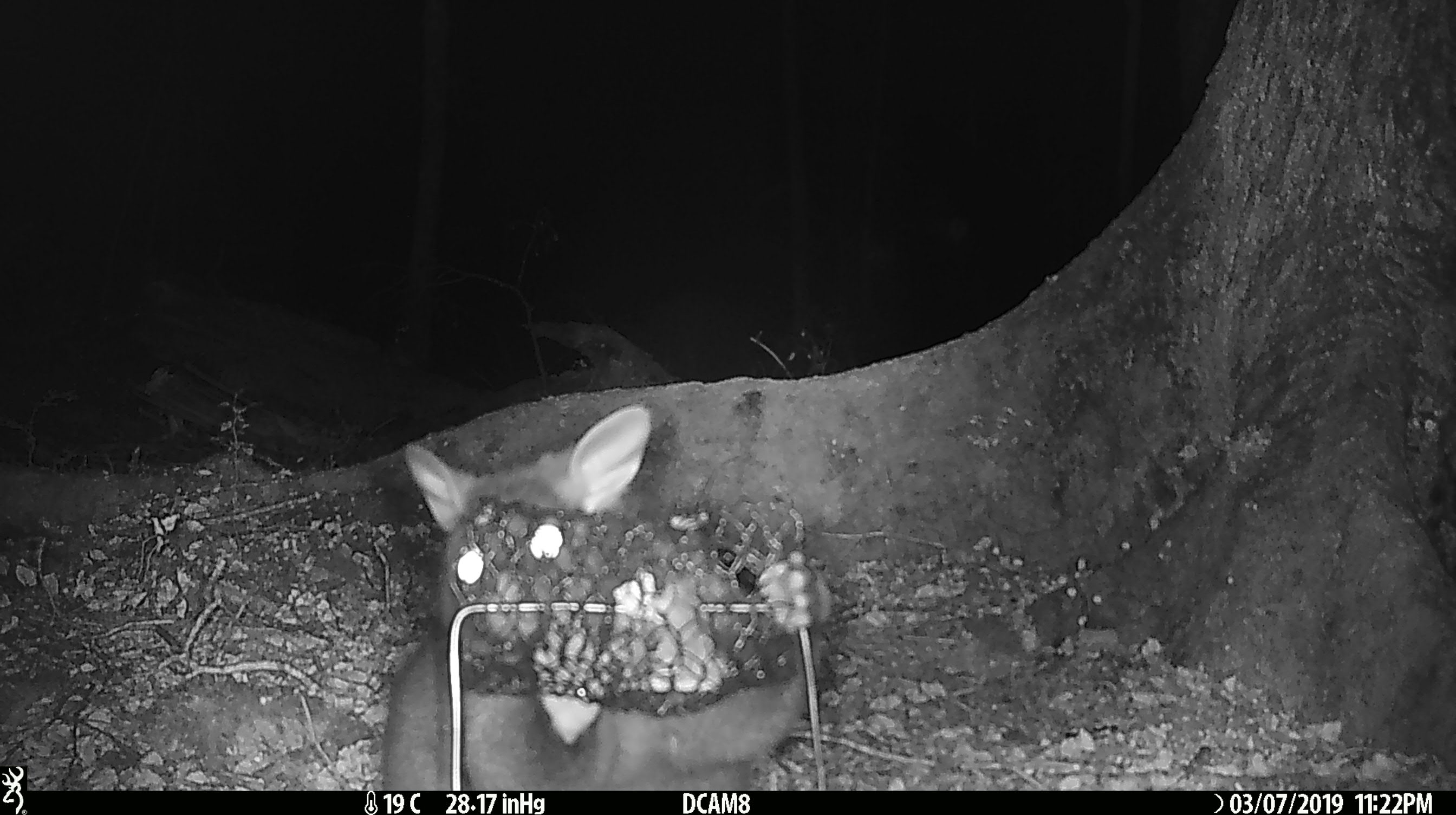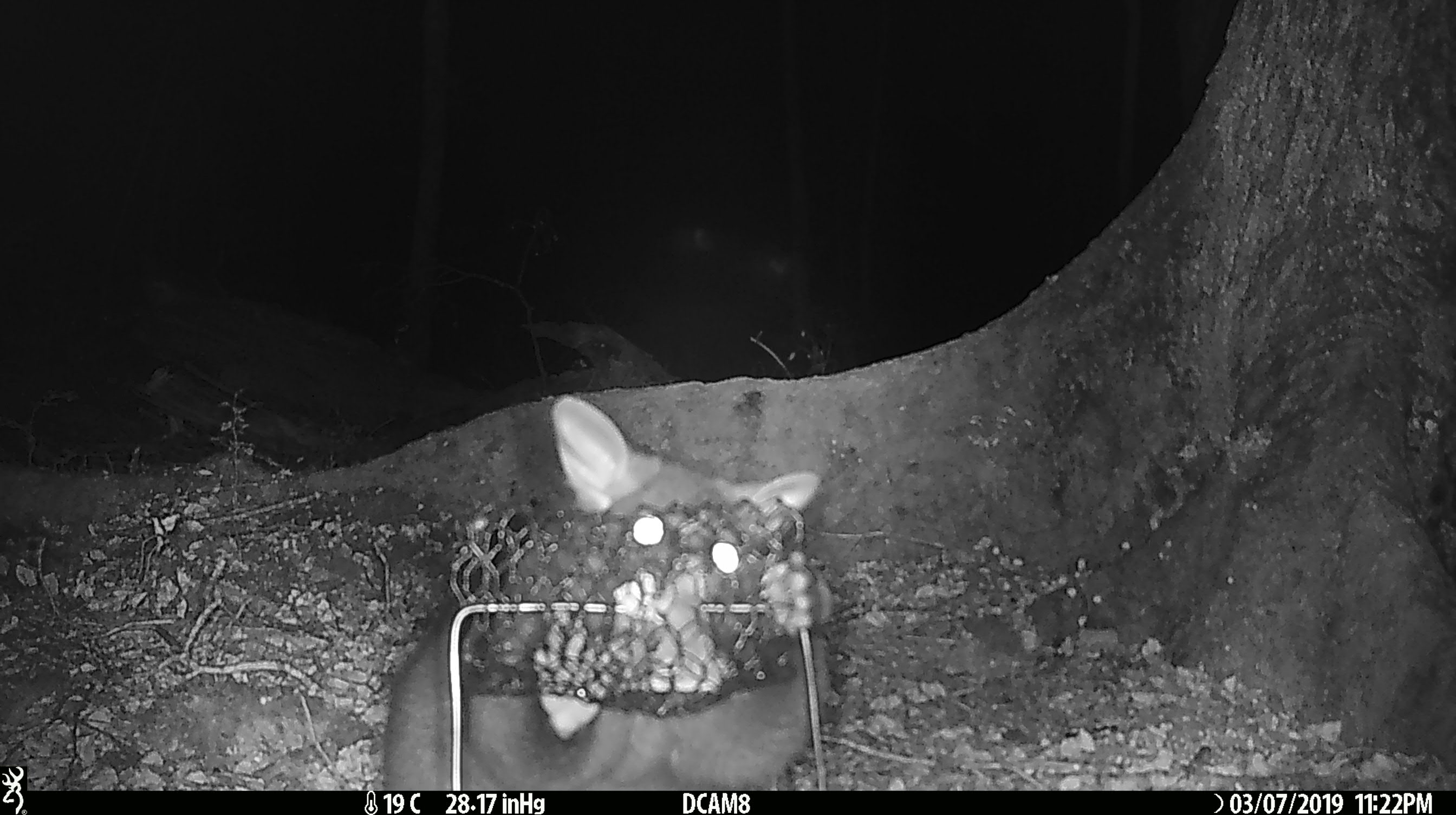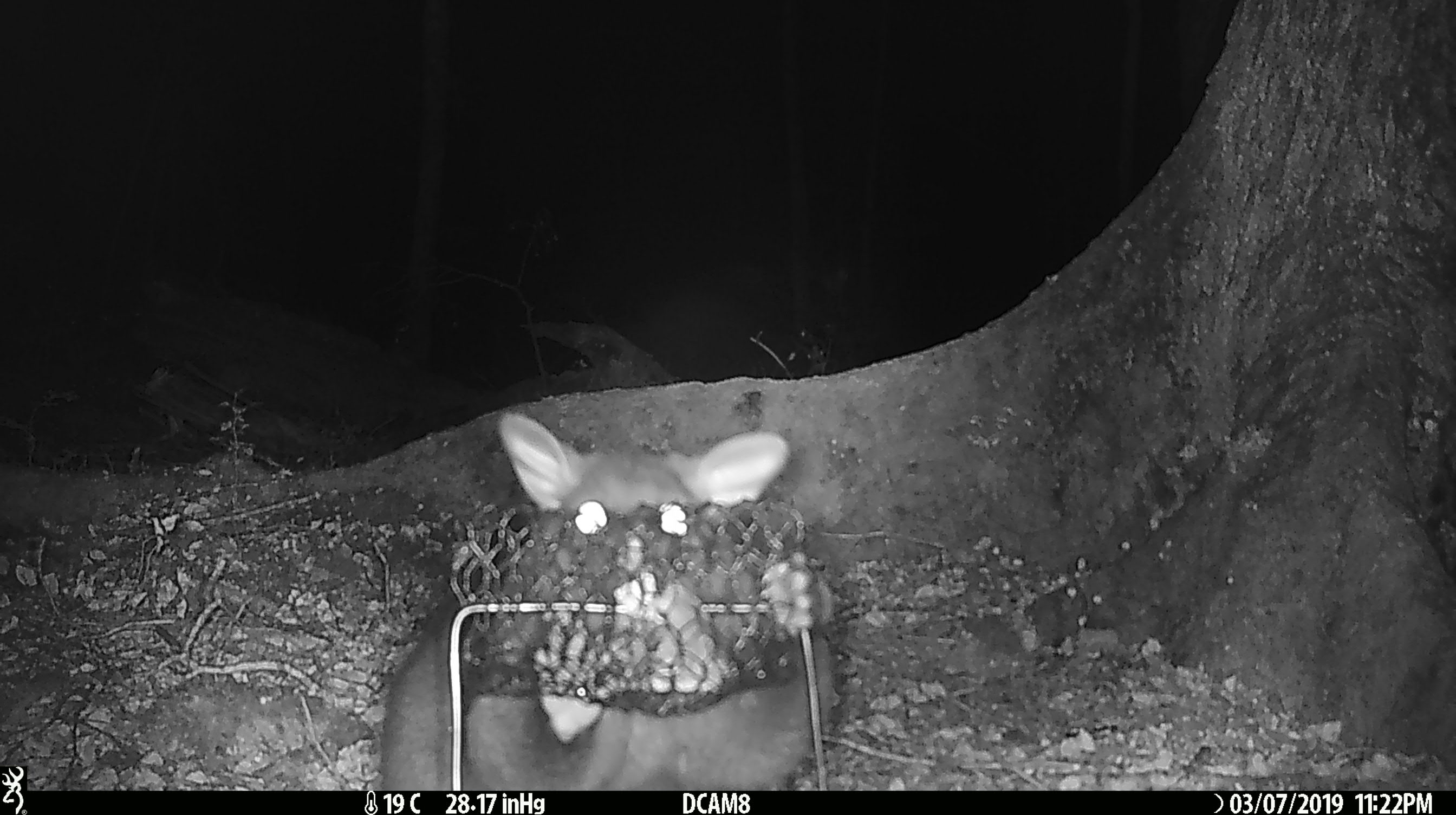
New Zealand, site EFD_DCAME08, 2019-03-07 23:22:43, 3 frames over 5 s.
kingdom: Animalia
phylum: Chordata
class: Mammalia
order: Diprotodontia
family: Phalangeridae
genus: Trichosurus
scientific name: Trichosurus vulpecula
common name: common brushtail possum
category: possum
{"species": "possum (common brushtail possum) (Trichosurus vulpecula)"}